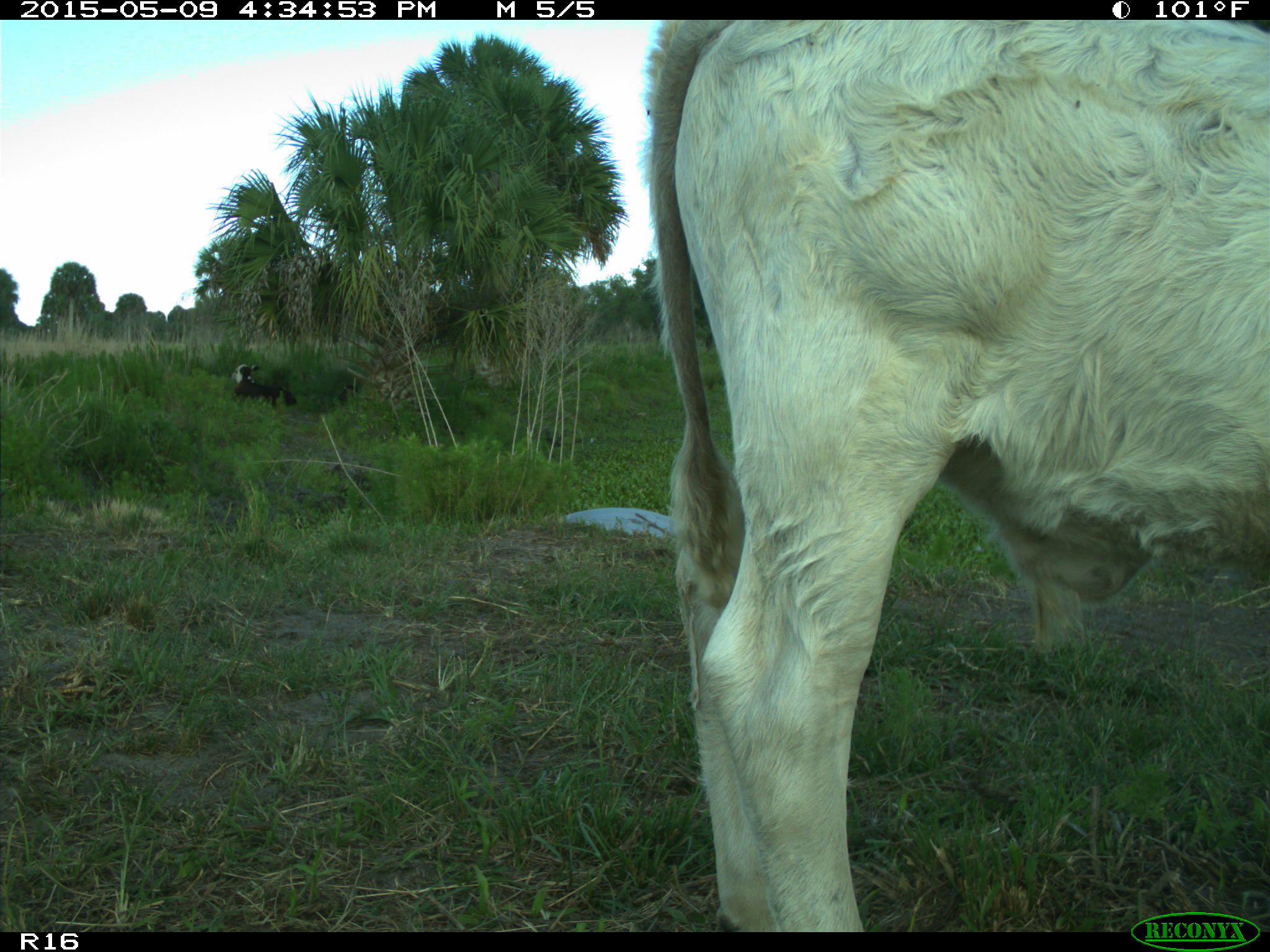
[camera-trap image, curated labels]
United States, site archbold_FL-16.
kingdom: Animalia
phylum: Chordata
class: Mammalia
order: Artiodactyla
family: Suidae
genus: Sus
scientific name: Sus scrofa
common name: wild boar